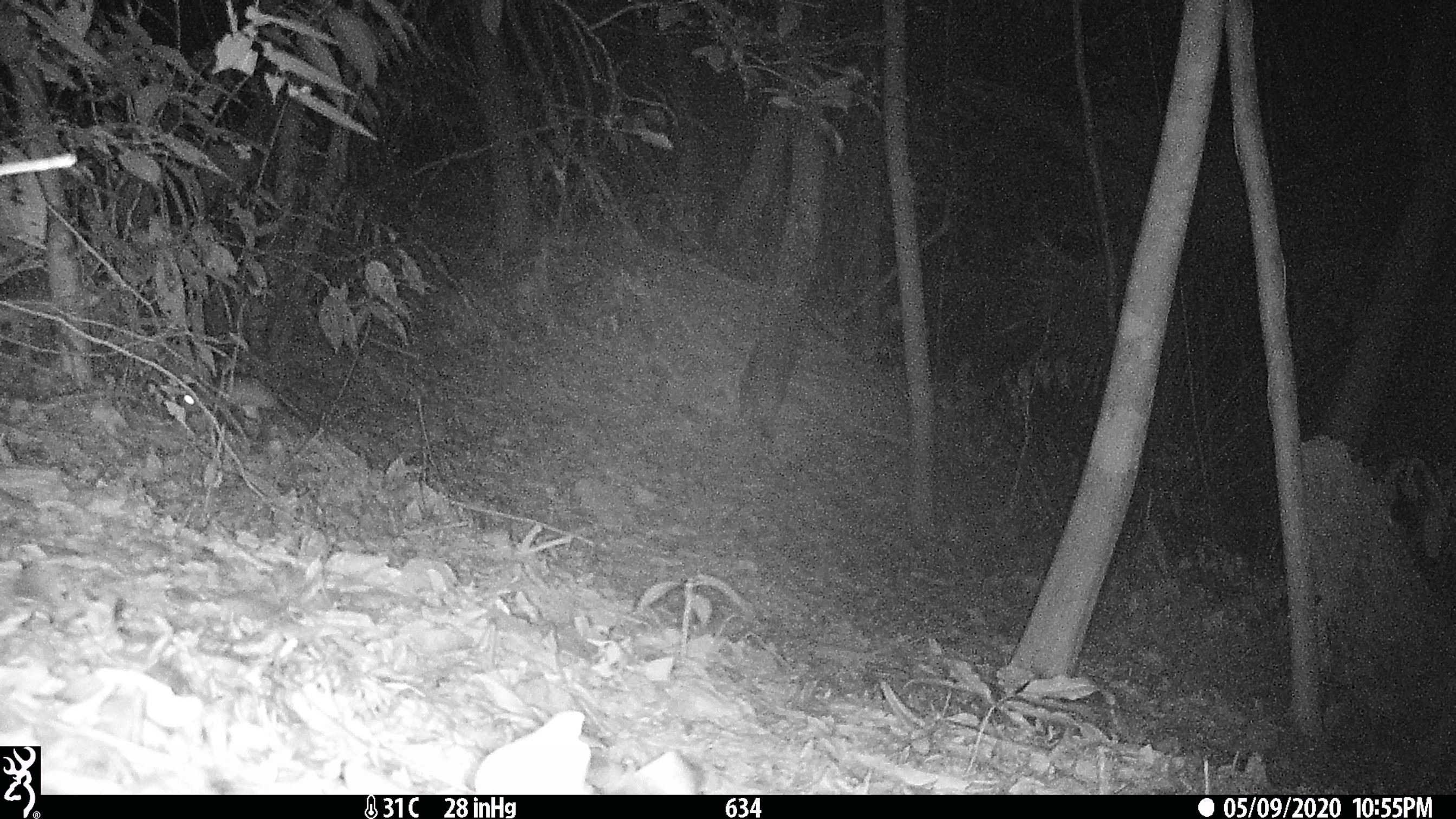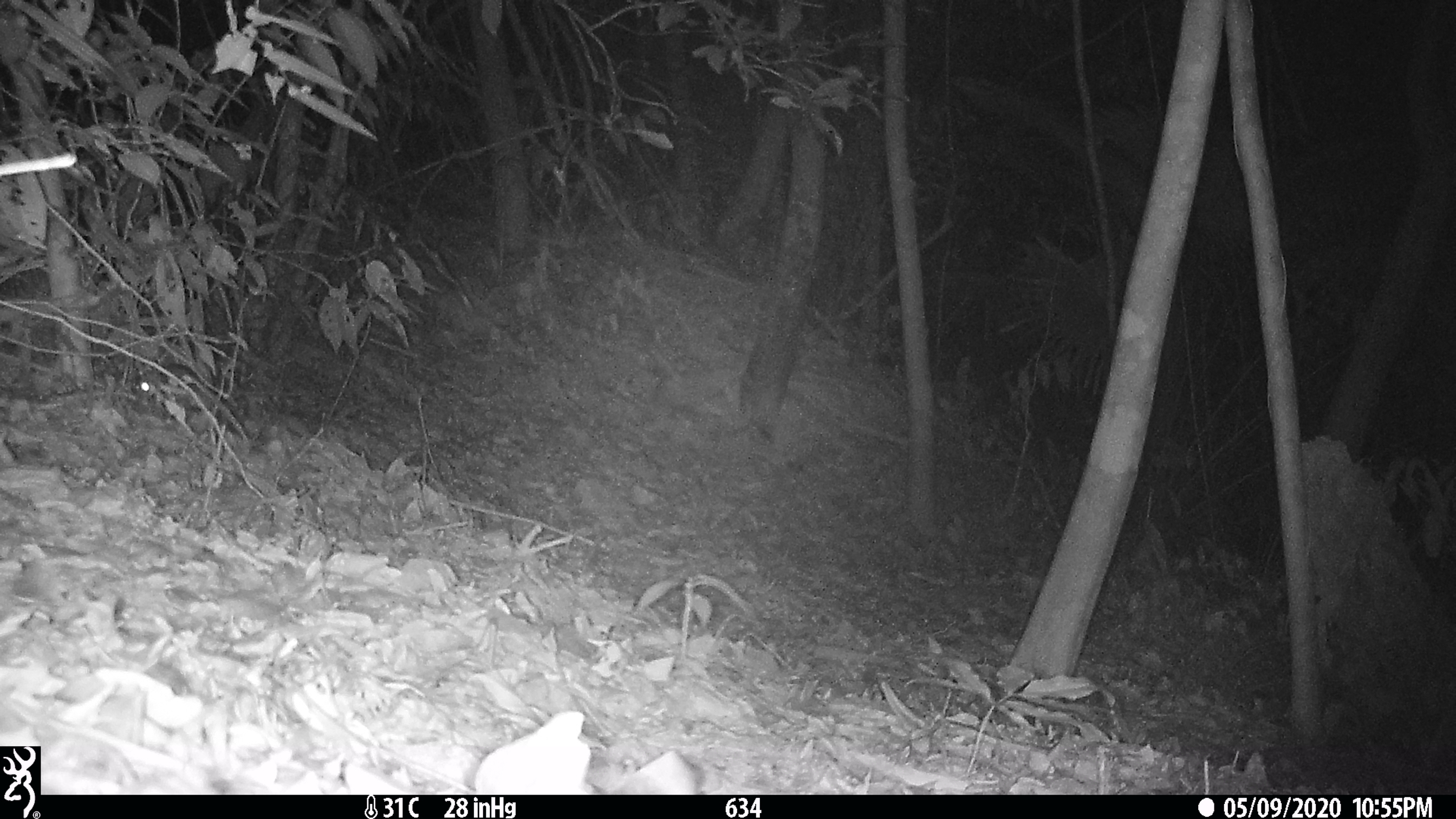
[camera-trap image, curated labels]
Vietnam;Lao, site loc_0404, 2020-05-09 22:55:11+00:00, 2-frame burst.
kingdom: Animalia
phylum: Chordata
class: Mammalia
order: Rodentia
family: Muridae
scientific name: Muridae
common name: old-world mice and rats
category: unidentified murid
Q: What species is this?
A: Unidentified murid (old-world mice and rats) (Muridae).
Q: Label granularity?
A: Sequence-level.